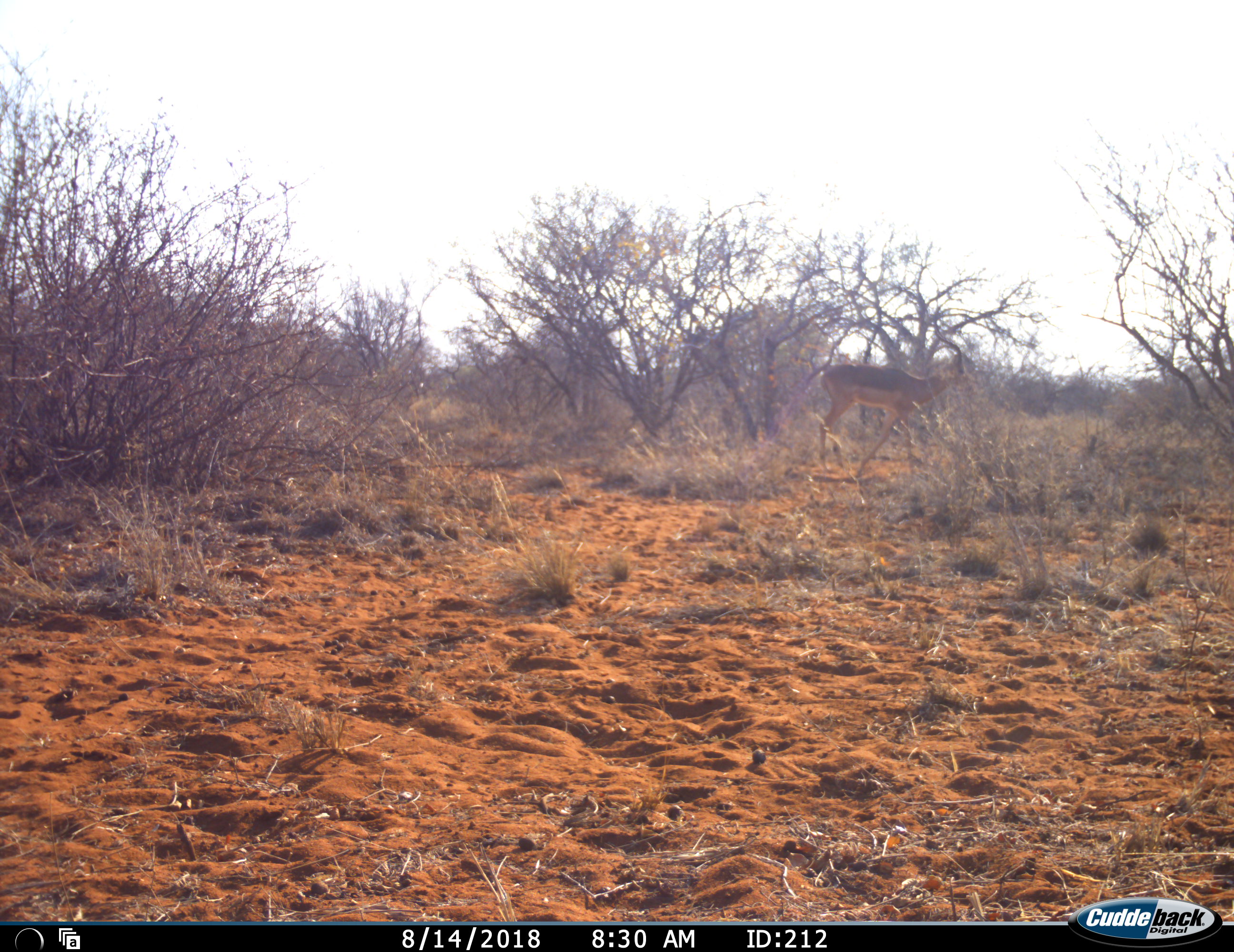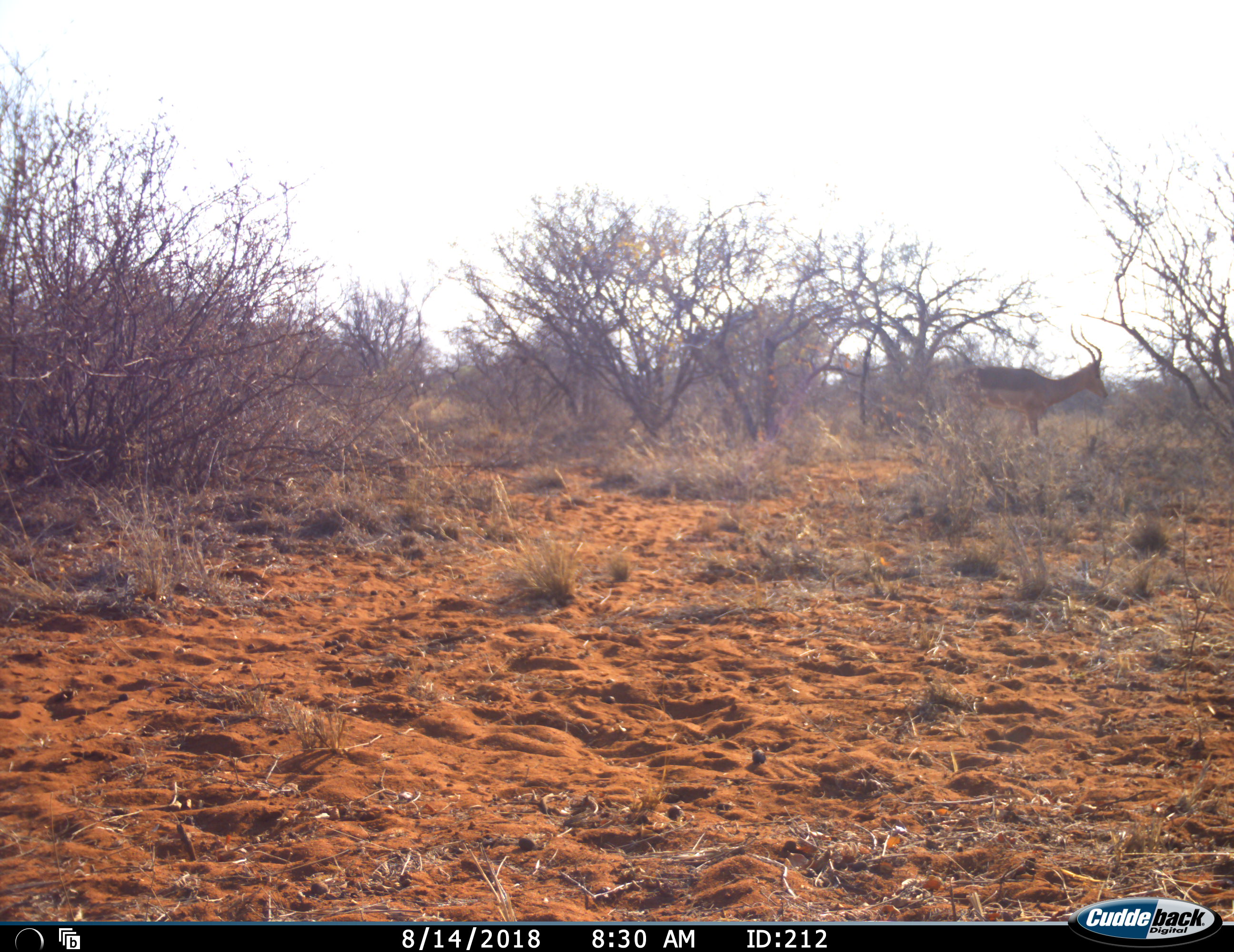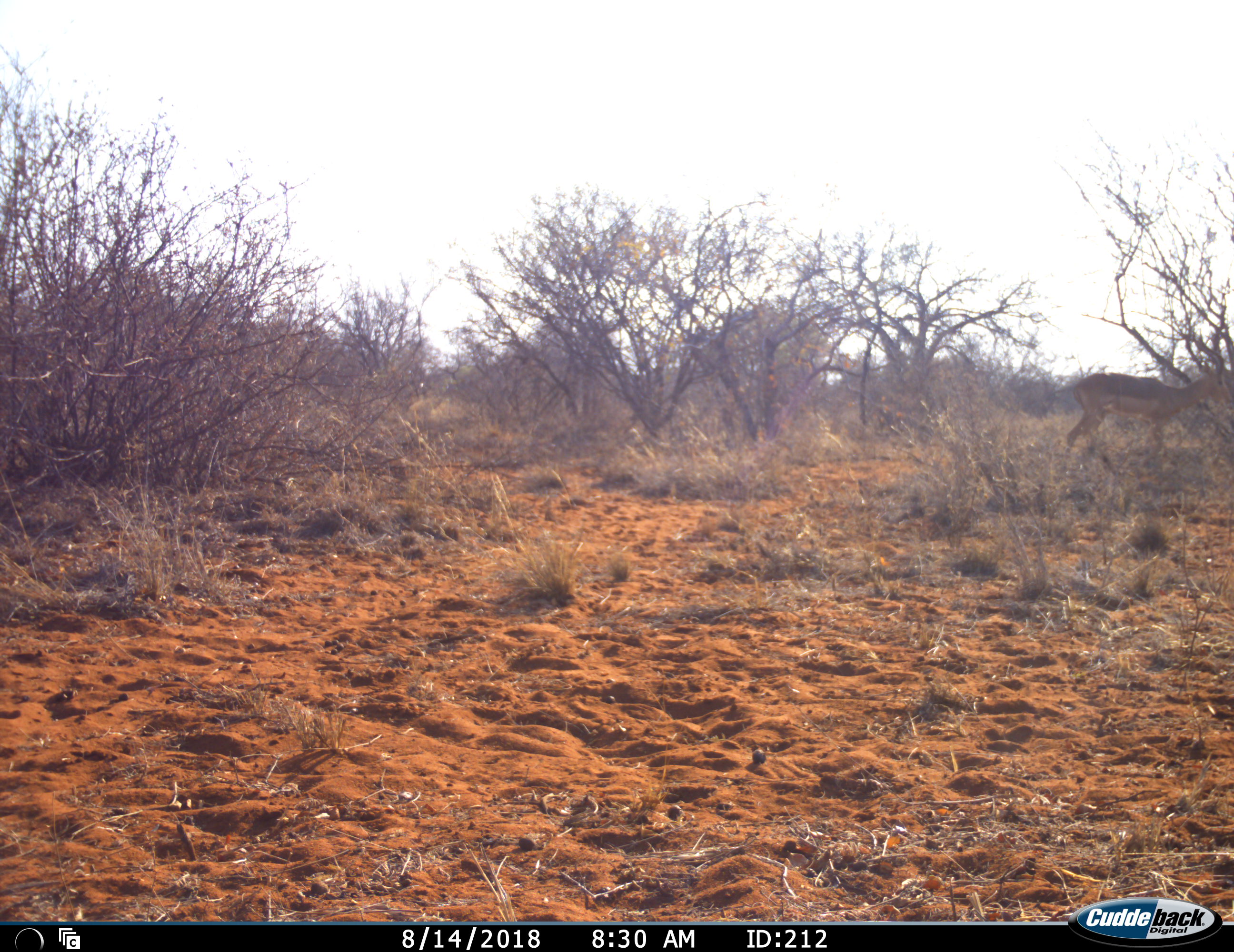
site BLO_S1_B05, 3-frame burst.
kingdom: Animalia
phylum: Chordata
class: Mammalia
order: Artiodactyla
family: Bovidae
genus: Aepyceros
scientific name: Aepyceros melampus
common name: impala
Impala (Aepyceros melampus), count 1. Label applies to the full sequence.